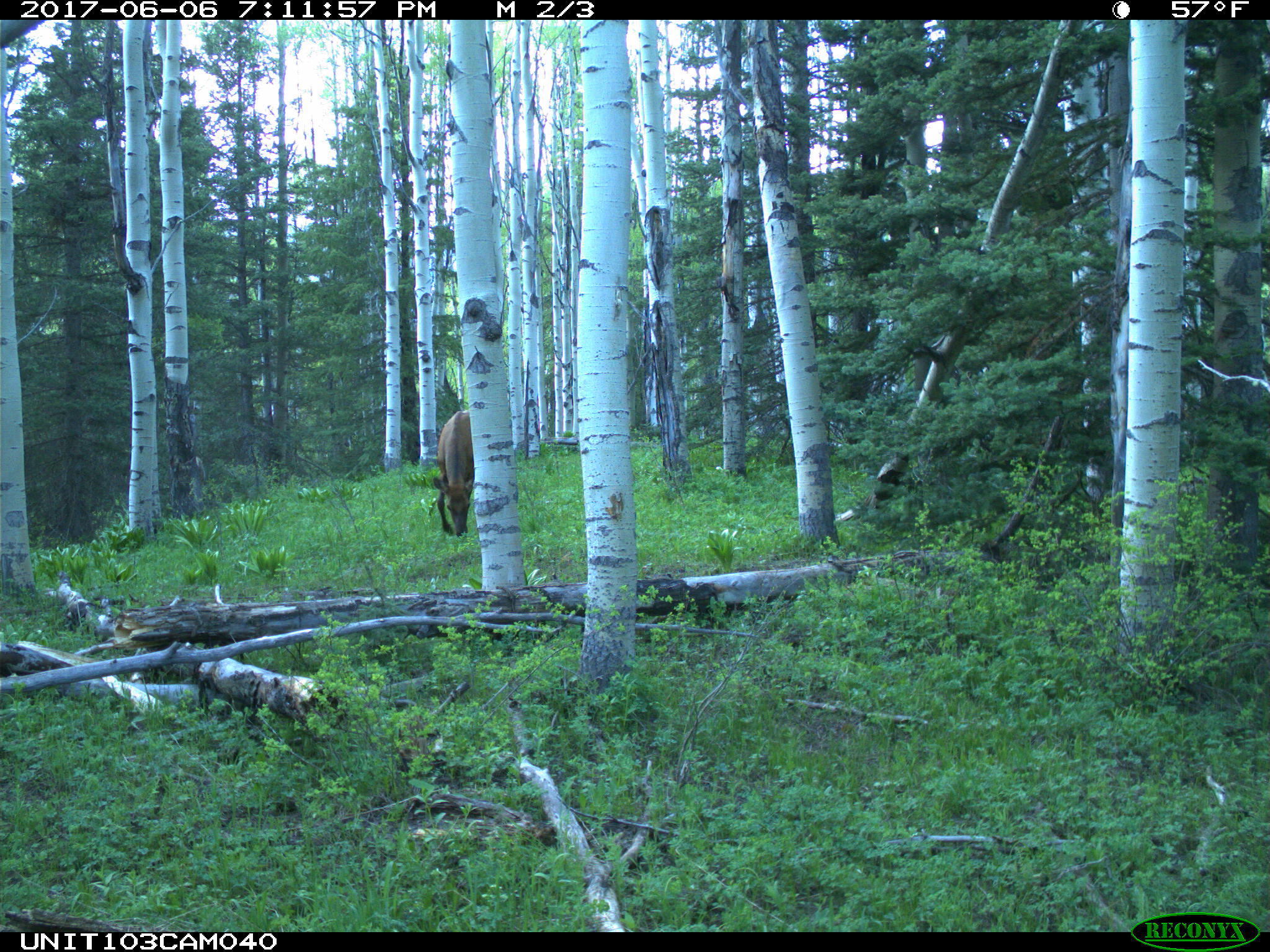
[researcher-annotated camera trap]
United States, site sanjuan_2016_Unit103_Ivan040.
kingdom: Animalia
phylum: Chordata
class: Mammalia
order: Artiodactyla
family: Cervidae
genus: Cervus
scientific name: Cervus elaphus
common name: red deer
Cervus elaphus (red deer).